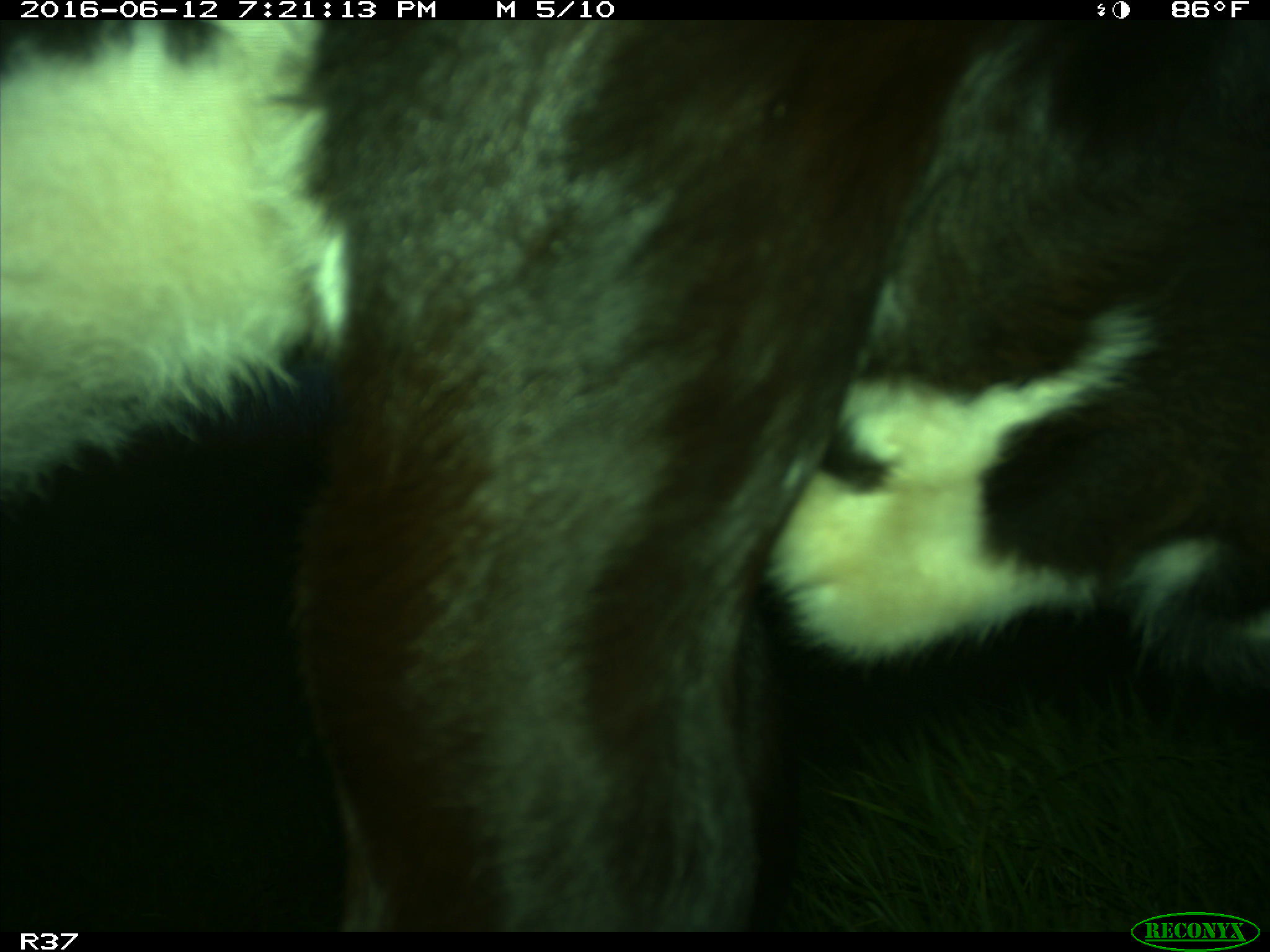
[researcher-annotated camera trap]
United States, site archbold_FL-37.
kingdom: Animalia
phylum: Chordata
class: Mammalia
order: Artiodactyla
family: Bovidae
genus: Bos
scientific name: Bos taurus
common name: domestic cow